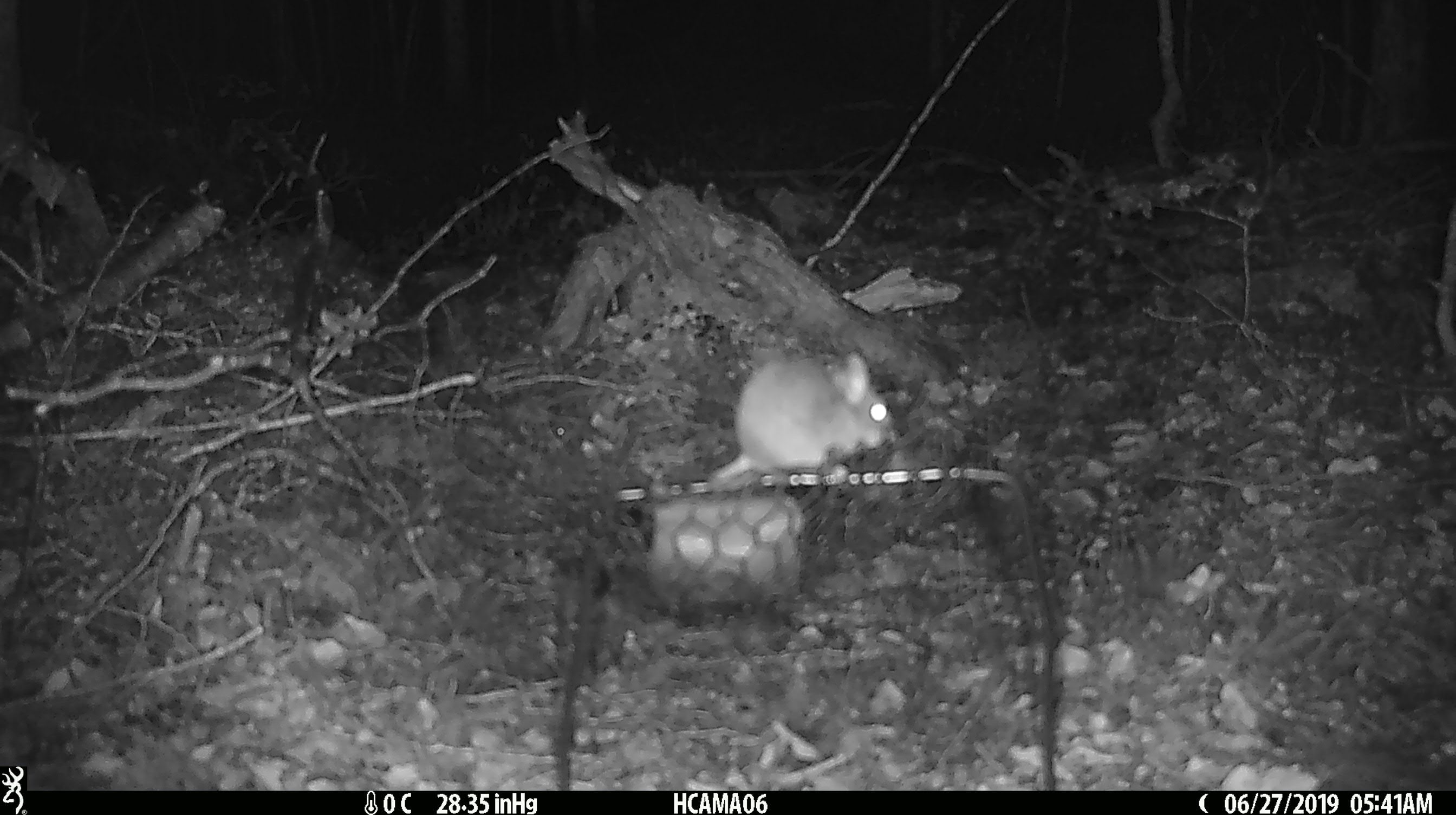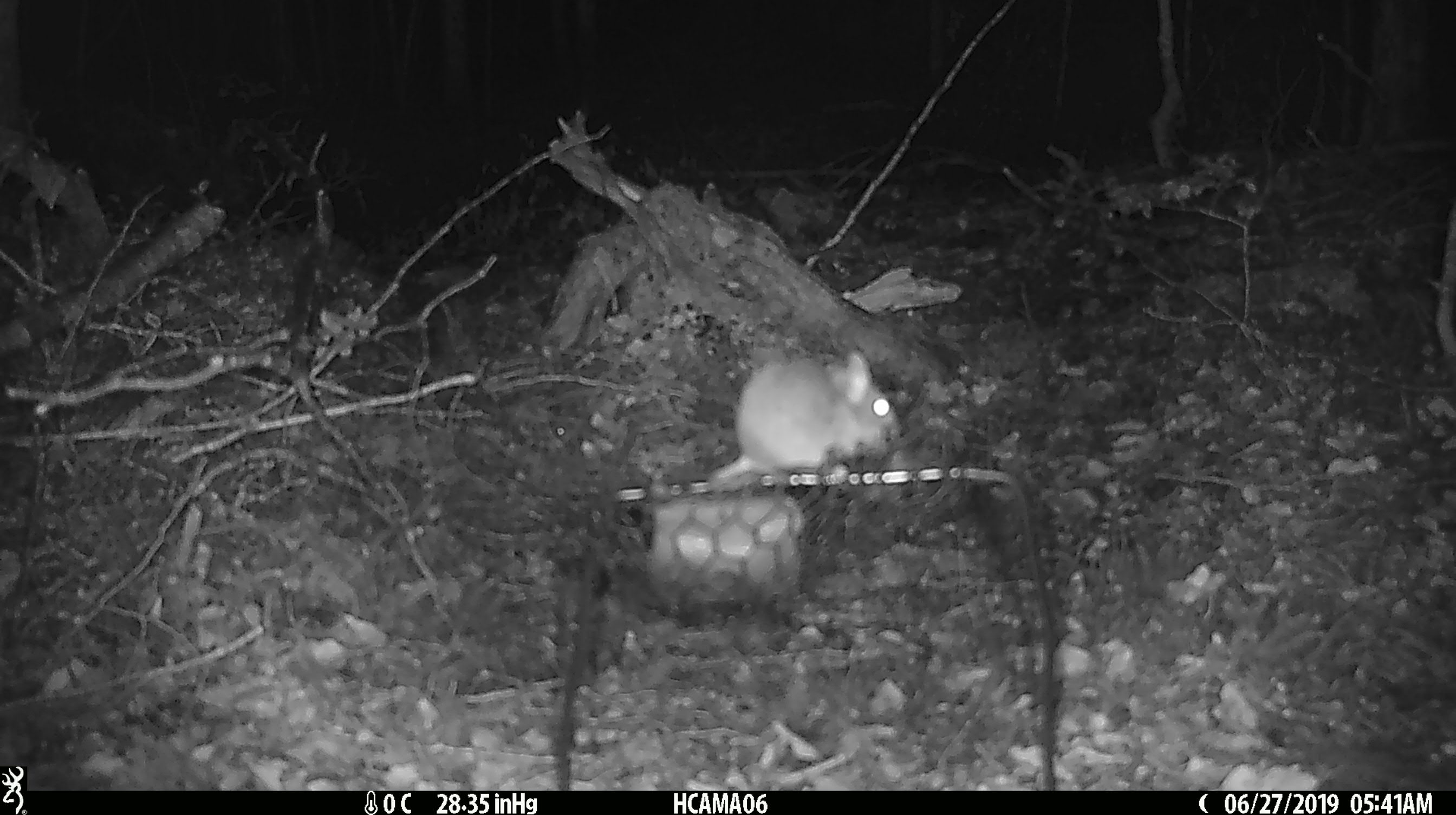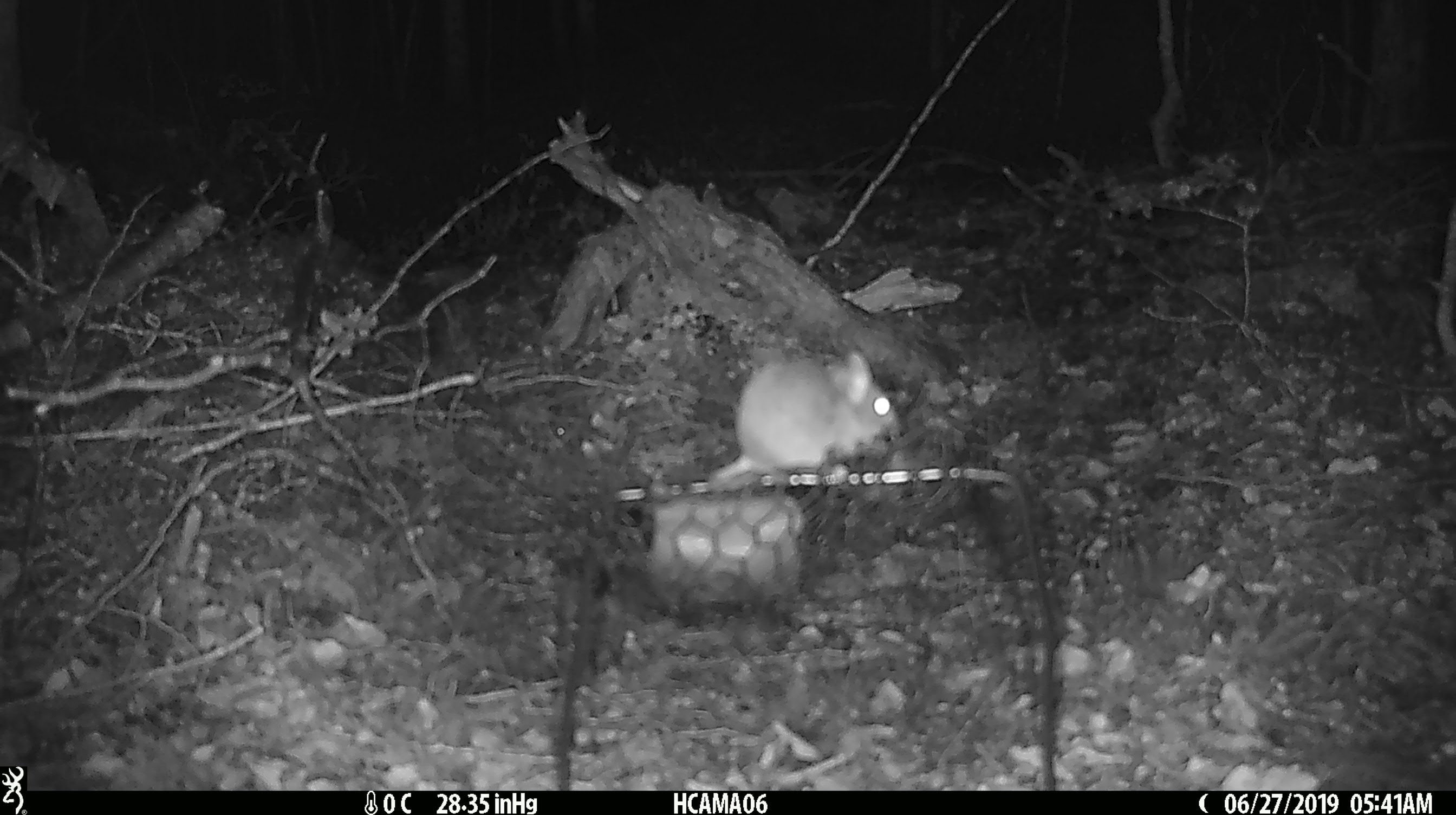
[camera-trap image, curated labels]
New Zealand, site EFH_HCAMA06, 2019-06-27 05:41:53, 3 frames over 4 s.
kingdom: Animalia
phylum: Chordata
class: Mammalia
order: Rodentia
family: Muridae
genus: Mus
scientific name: Mus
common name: mouse